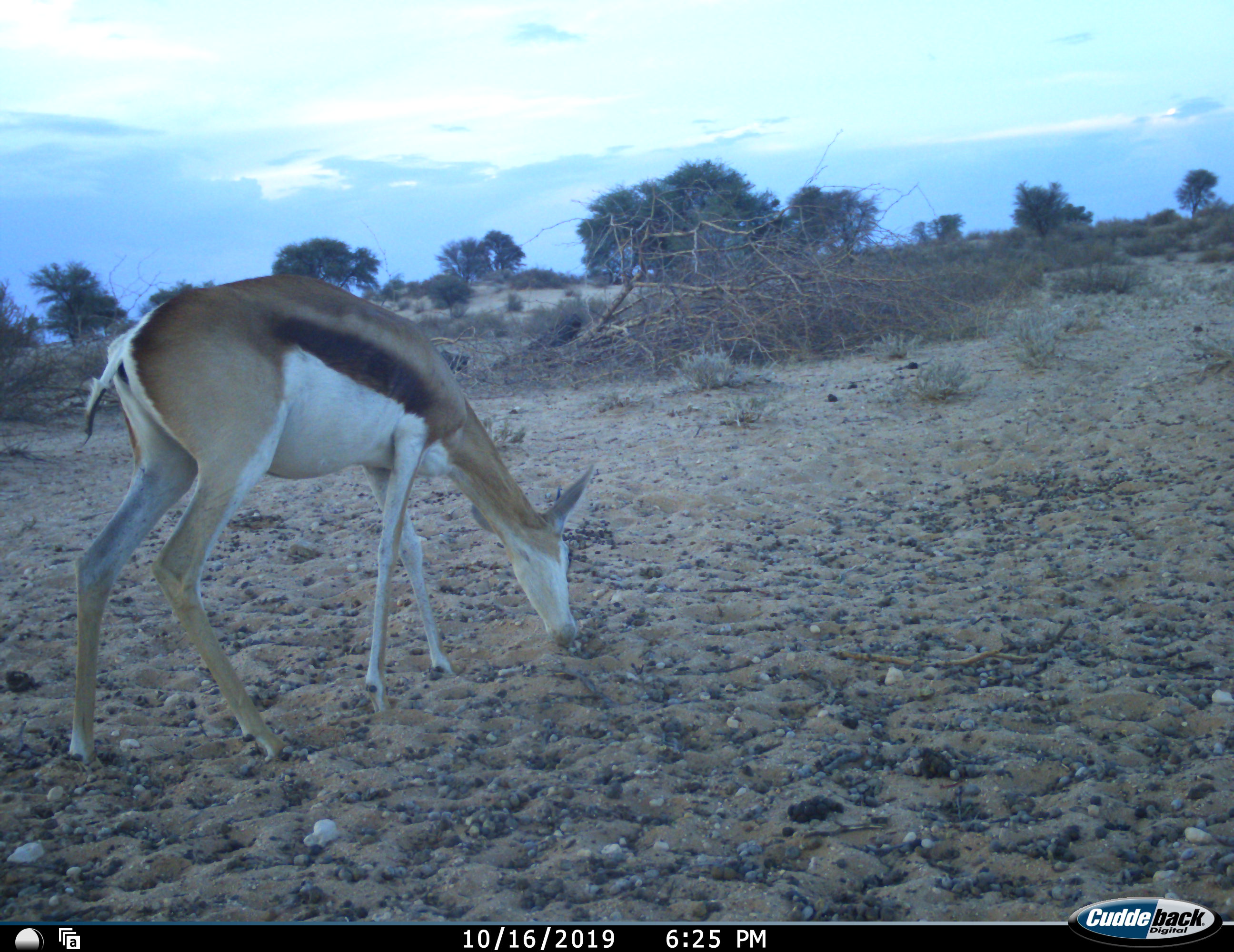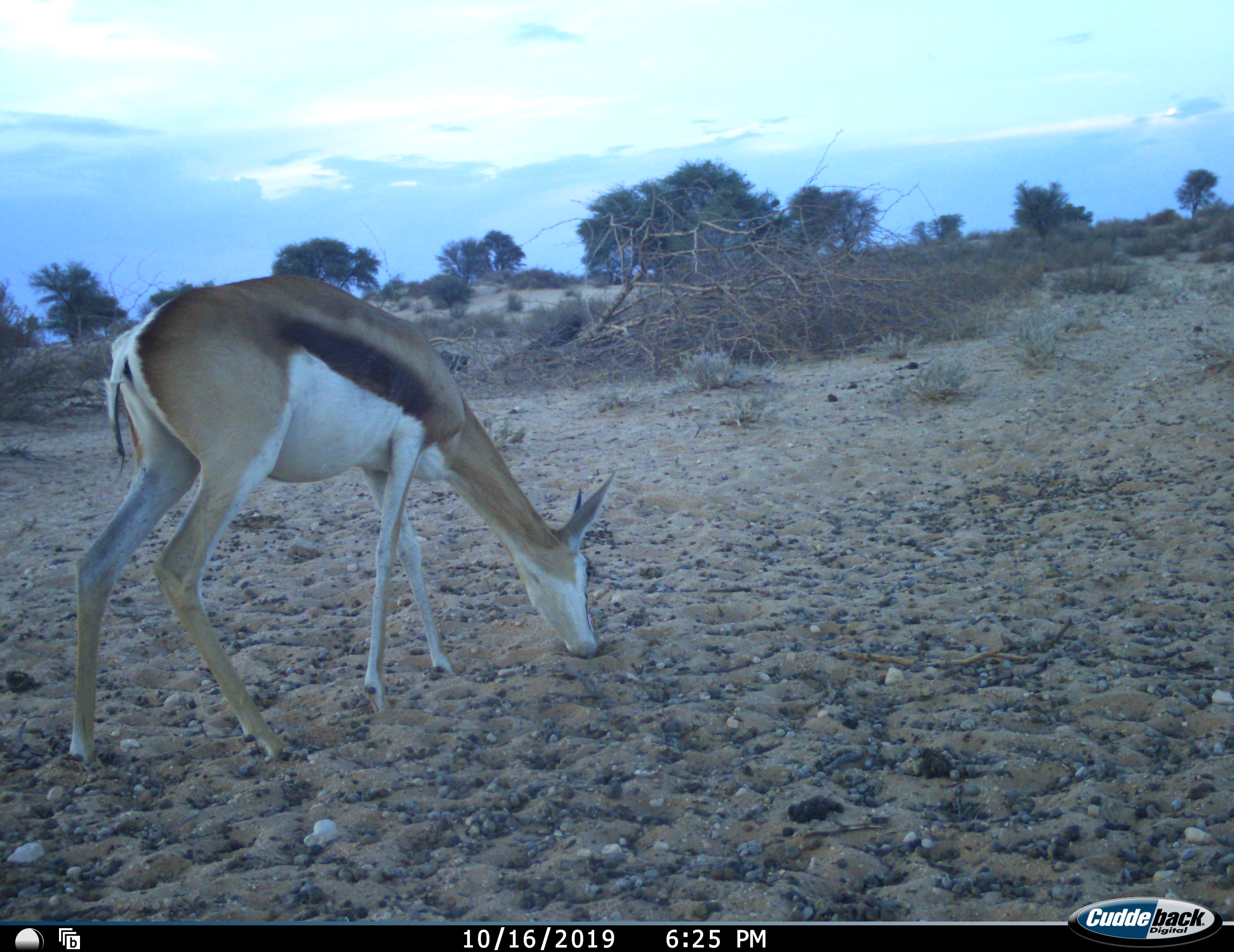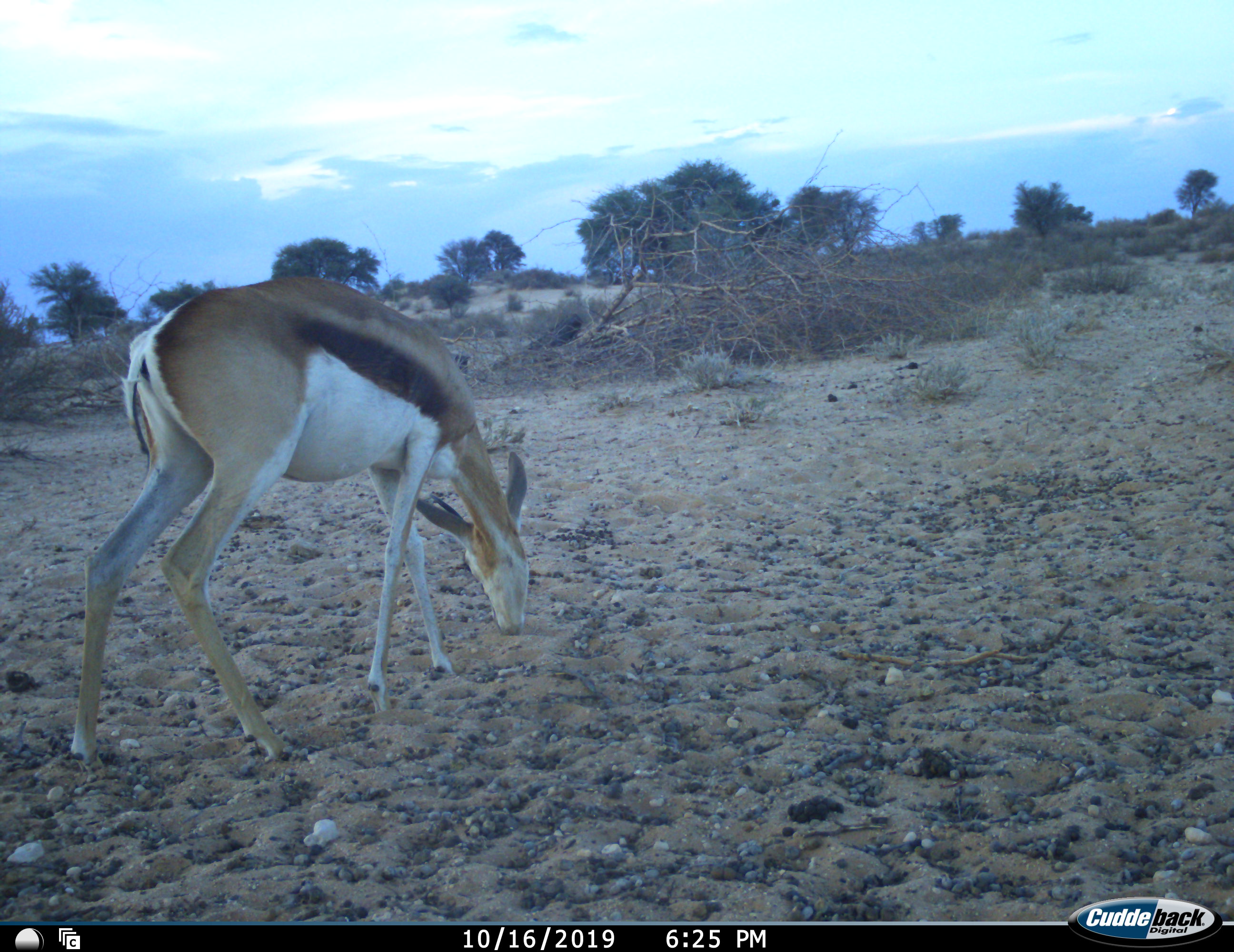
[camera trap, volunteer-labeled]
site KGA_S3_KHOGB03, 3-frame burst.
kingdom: Animalia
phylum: Chordata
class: Mammalia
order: Artiodactyla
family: Bovidae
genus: Antidorcas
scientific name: Antidorcas marsupialis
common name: springbok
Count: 1.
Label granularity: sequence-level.